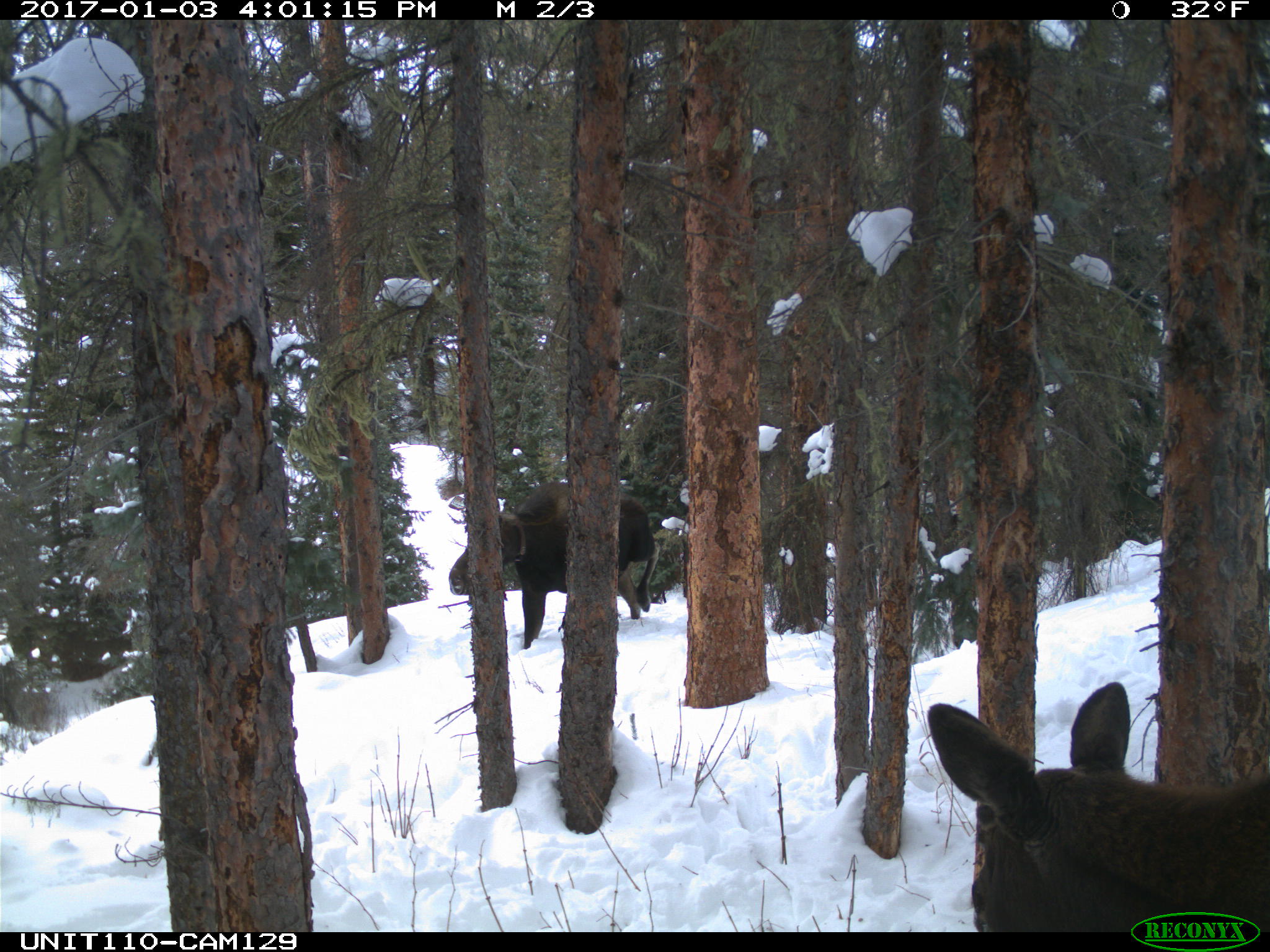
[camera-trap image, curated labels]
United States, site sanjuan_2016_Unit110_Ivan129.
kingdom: Animalia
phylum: Chordata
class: Mammalia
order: Artiodactyla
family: Cervidae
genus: Alces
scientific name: Alces alces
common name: moose